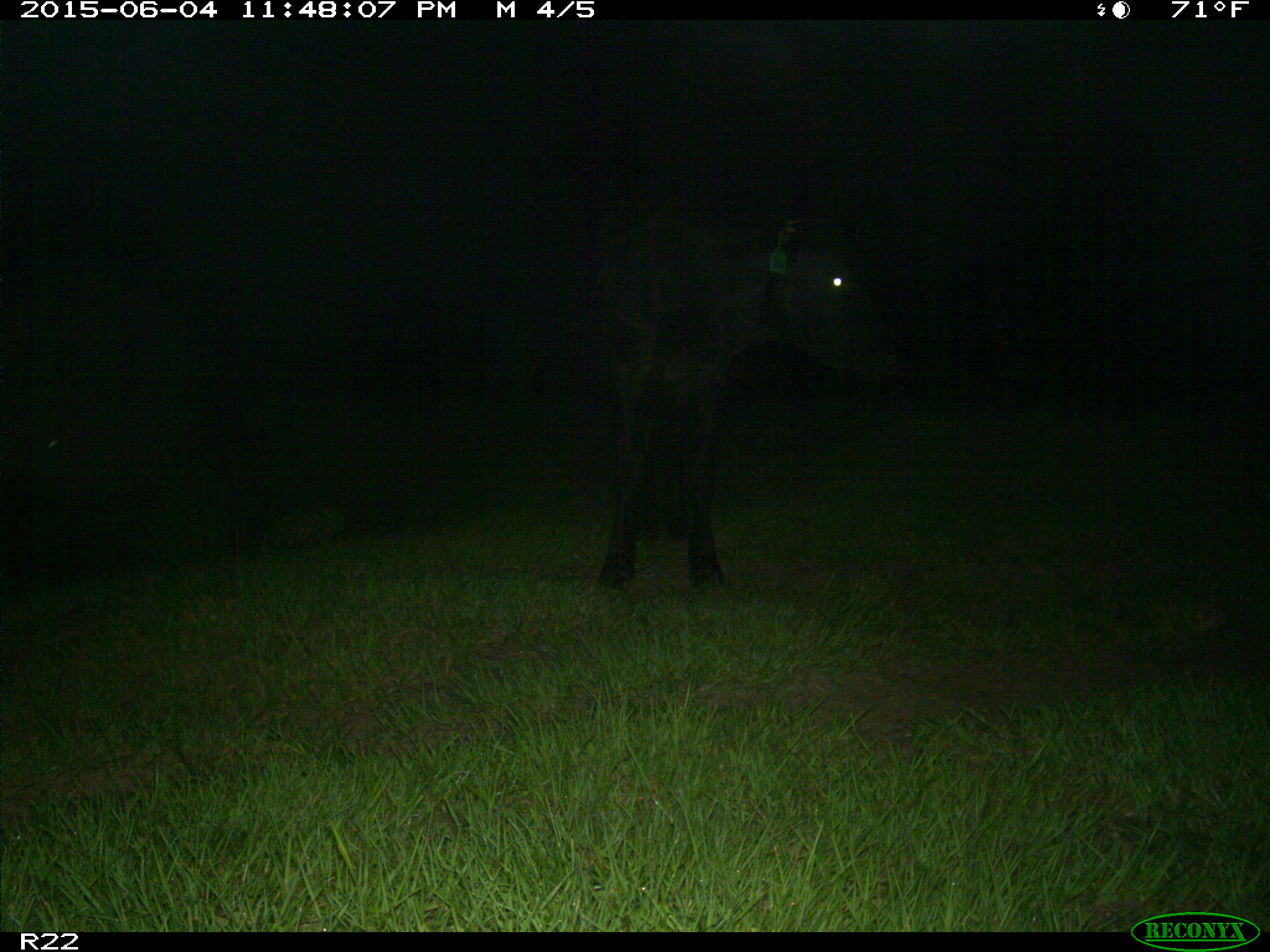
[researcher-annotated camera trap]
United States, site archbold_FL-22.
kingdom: Animalia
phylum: Chordata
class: Mammalia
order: Artiodactyla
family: Bovidae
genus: Bos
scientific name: Bos taurus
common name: domestic cow